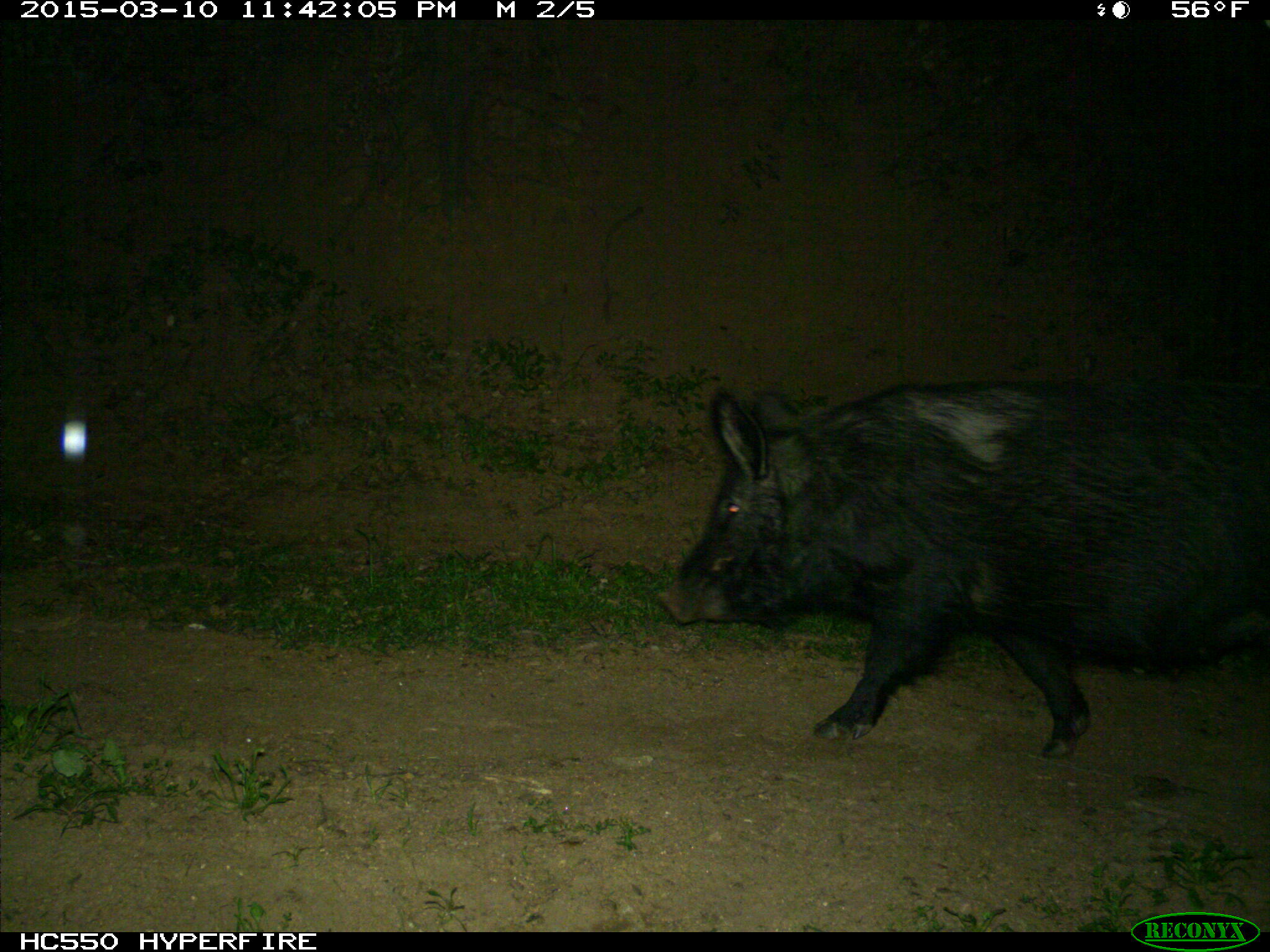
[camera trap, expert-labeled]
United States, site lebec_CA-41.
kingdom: Animalia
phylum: Chordata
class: Mammalia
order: Artiodactyla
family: Suidae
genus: Sus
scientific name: Sus scrofa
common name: wild boar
Sus scrofa (wild boar).